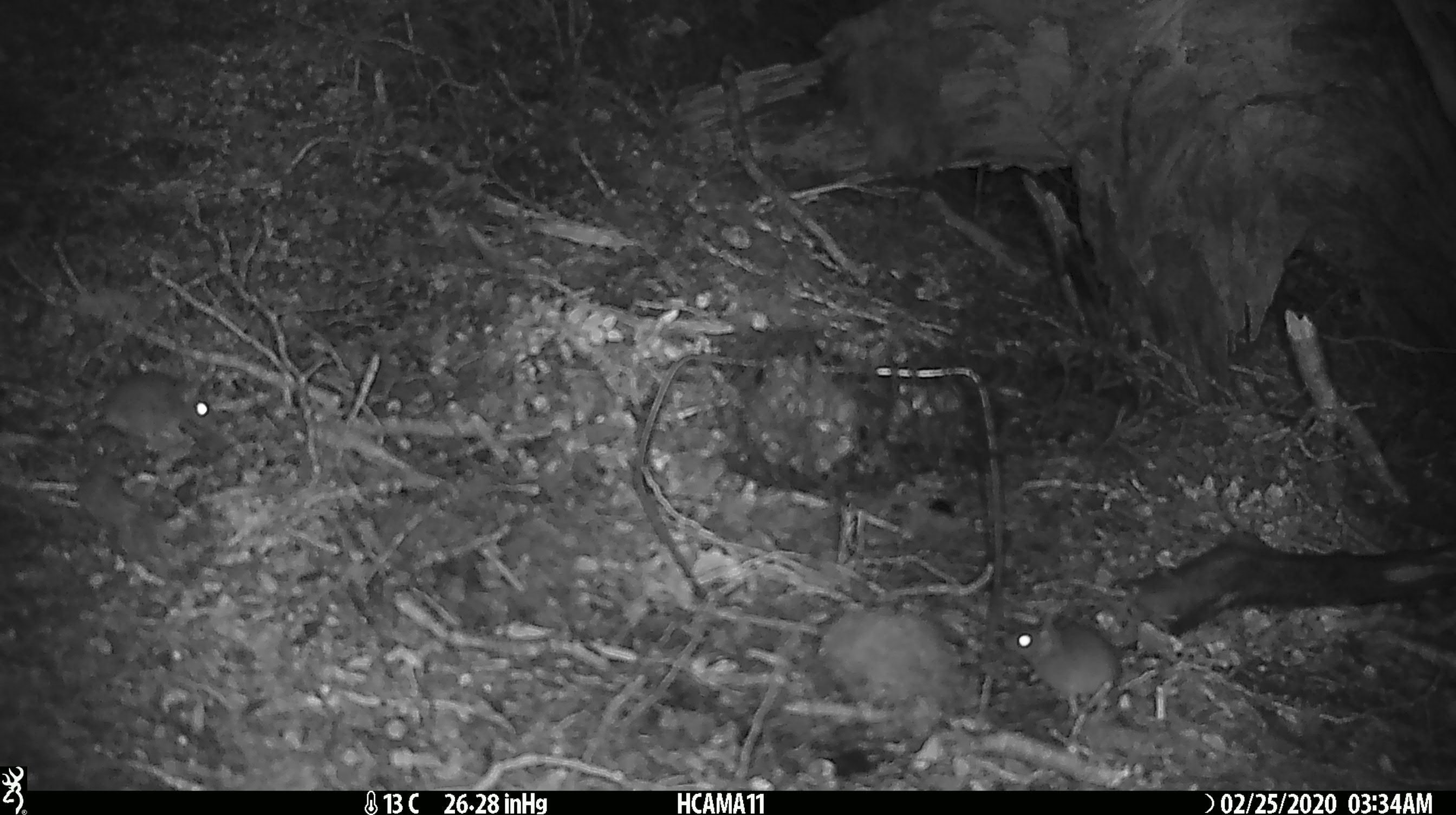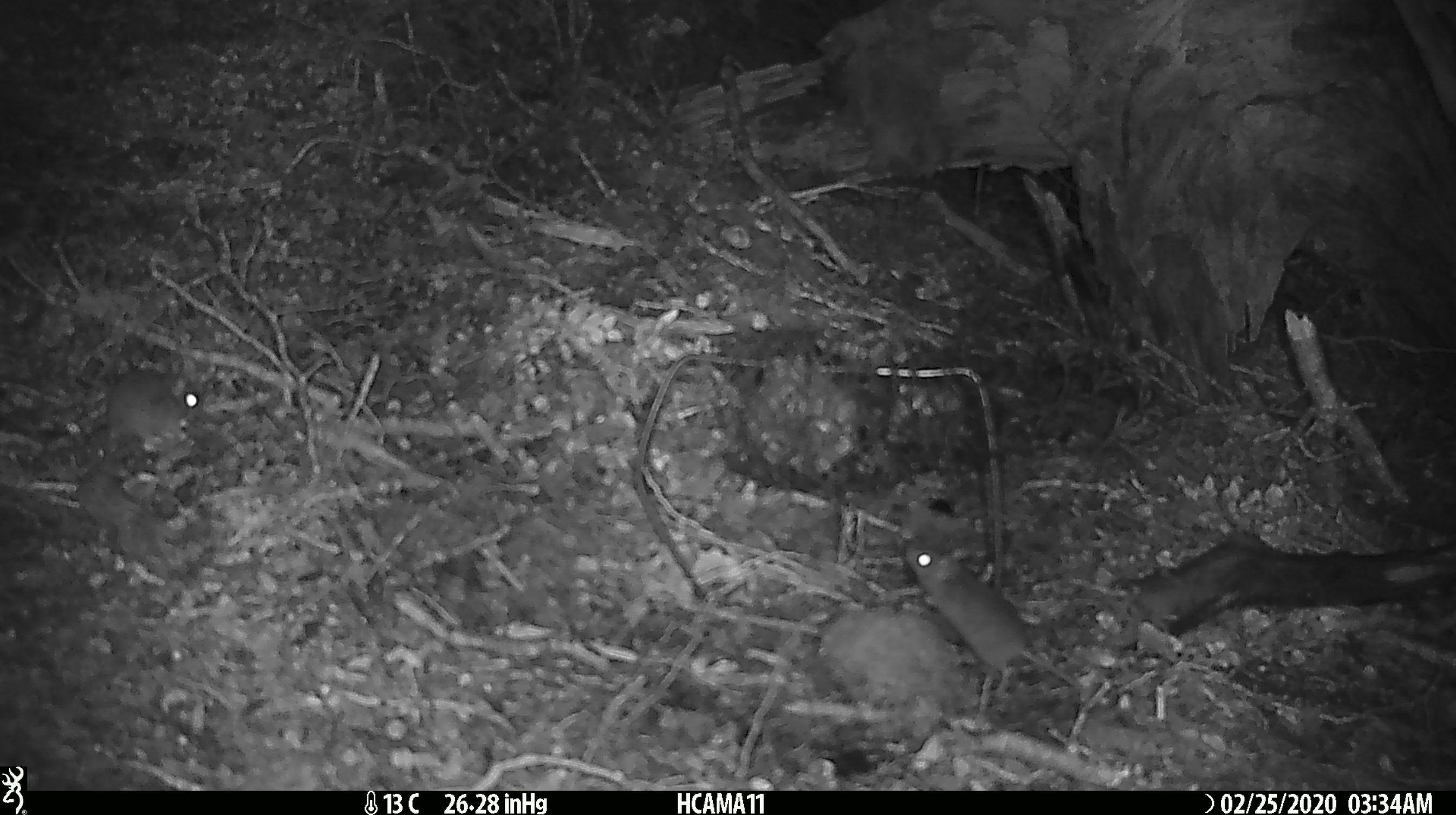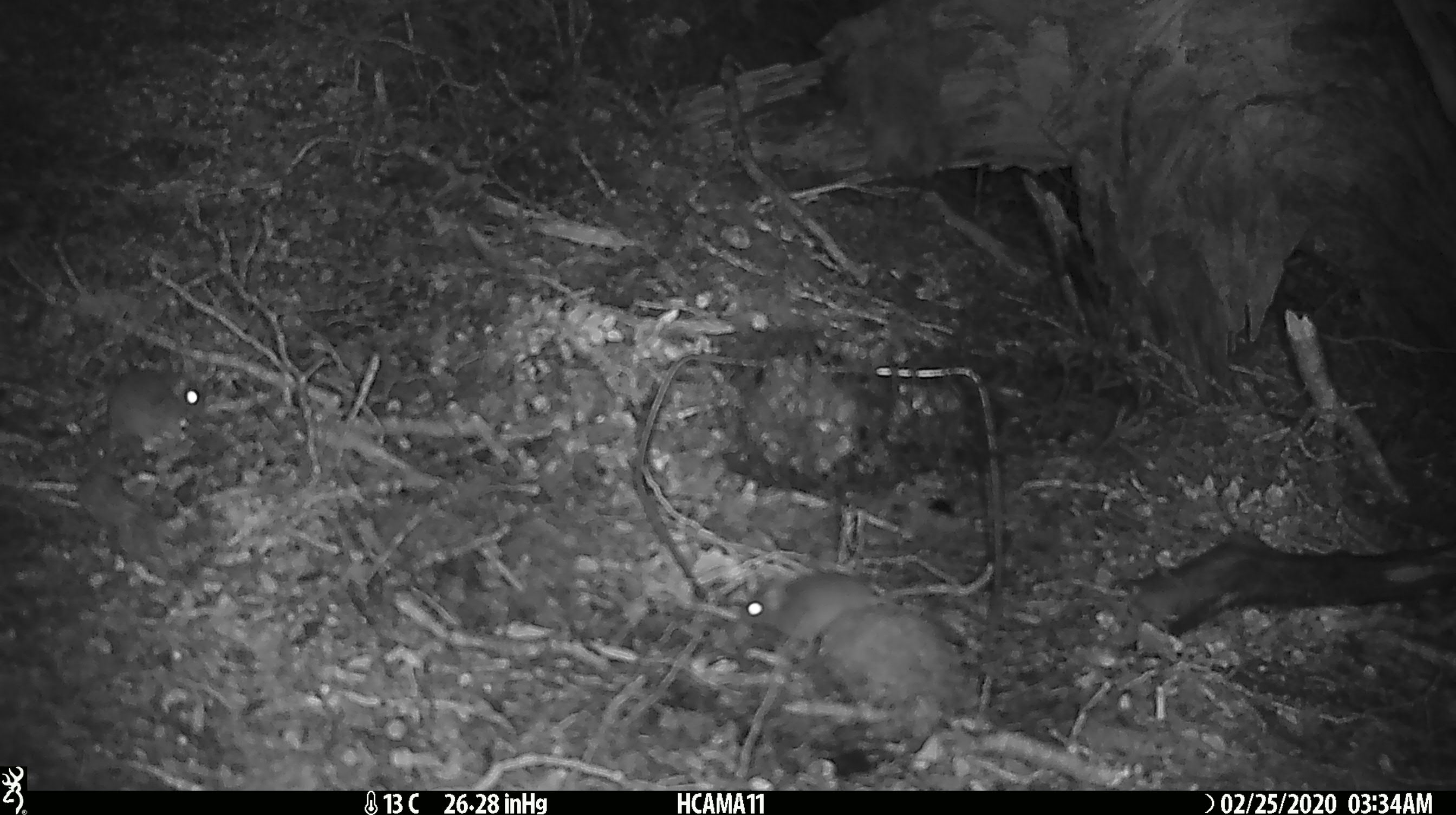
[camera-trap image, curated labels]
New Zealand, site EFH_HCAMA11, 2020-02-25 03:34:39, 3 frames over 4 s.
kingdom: Animalia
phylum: Chordata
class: Mammalia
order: Rodentia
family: Muridae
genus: Mus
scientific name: Mus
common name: mouse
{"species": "mouse (Mus)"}